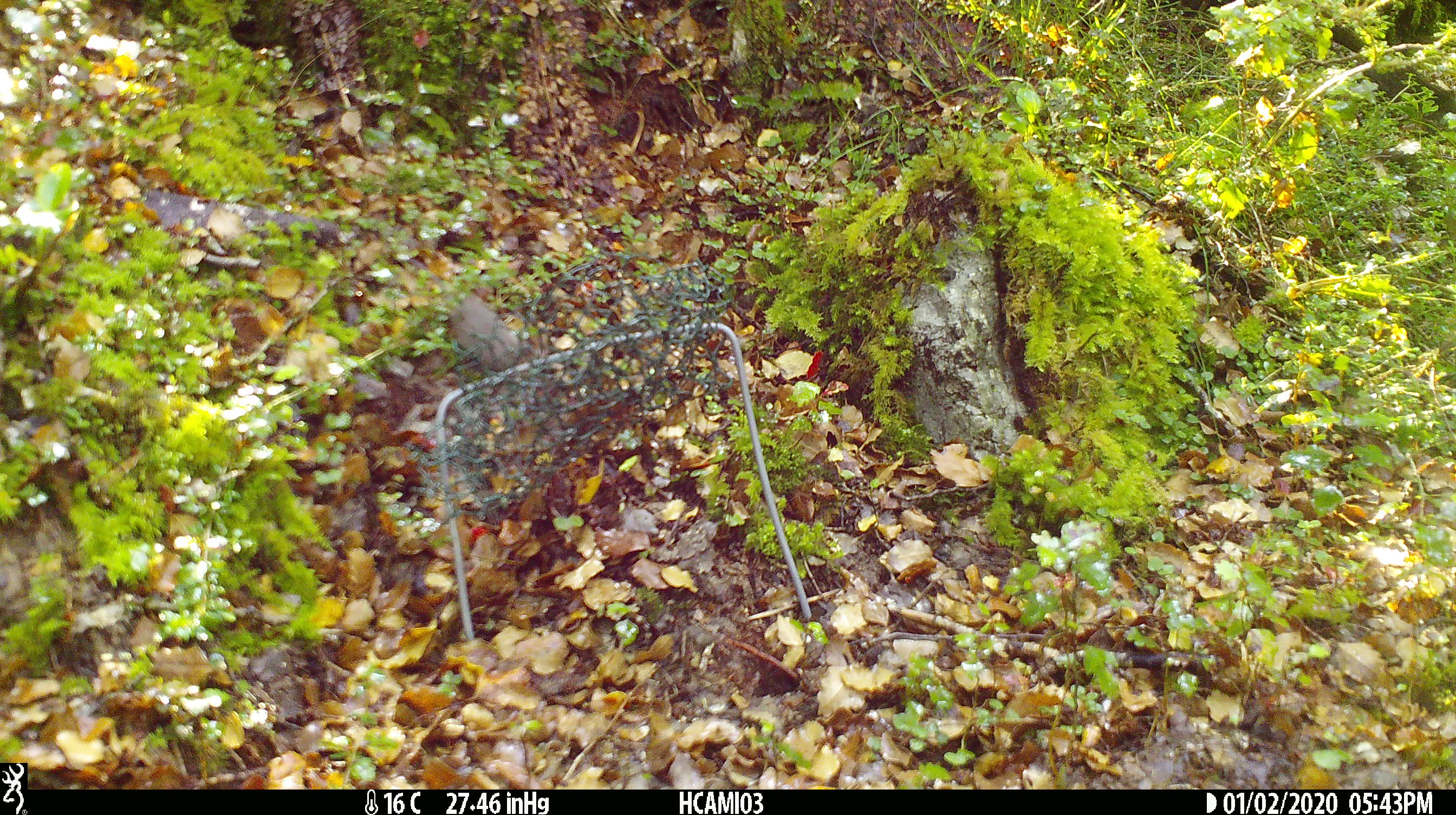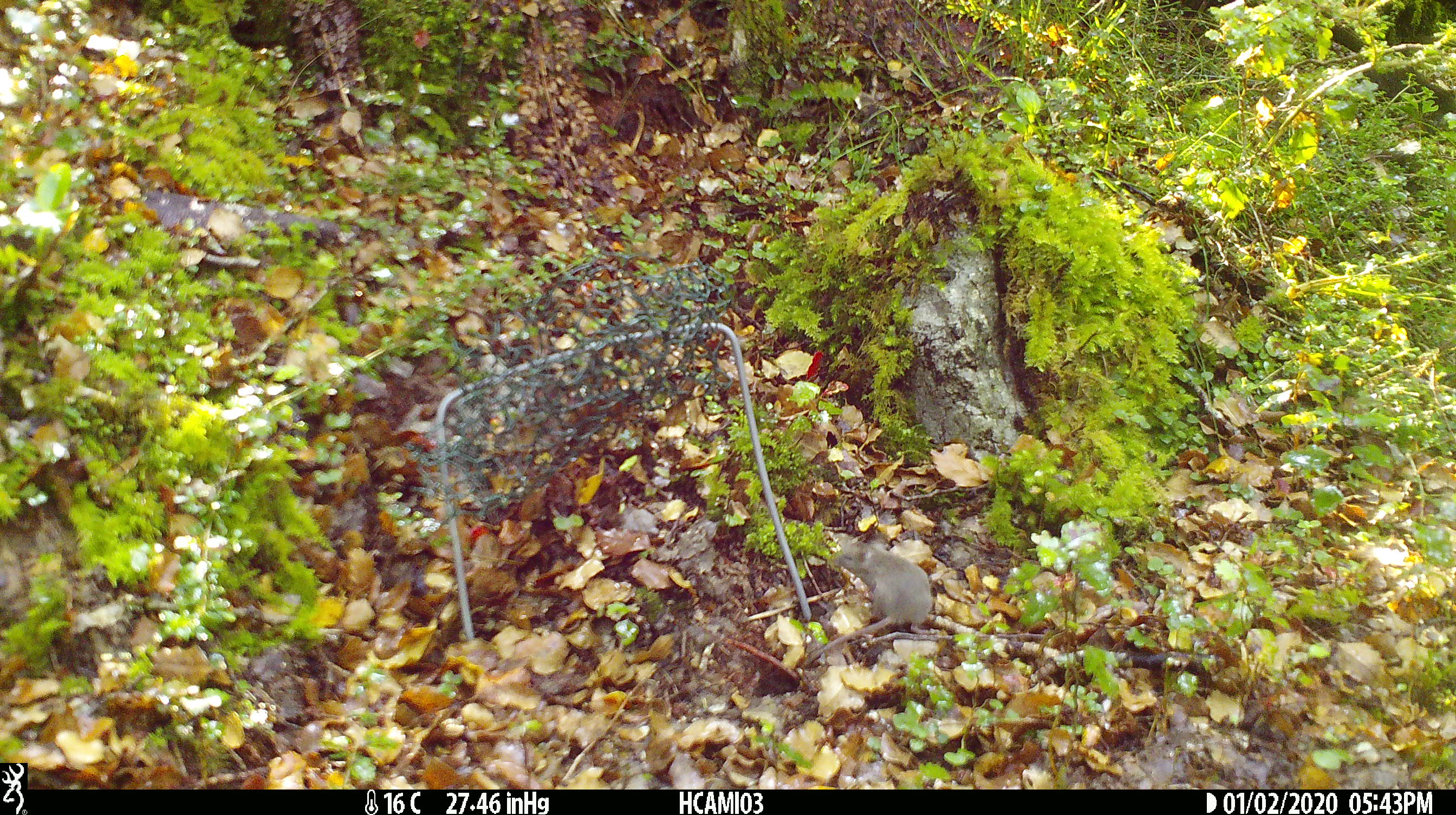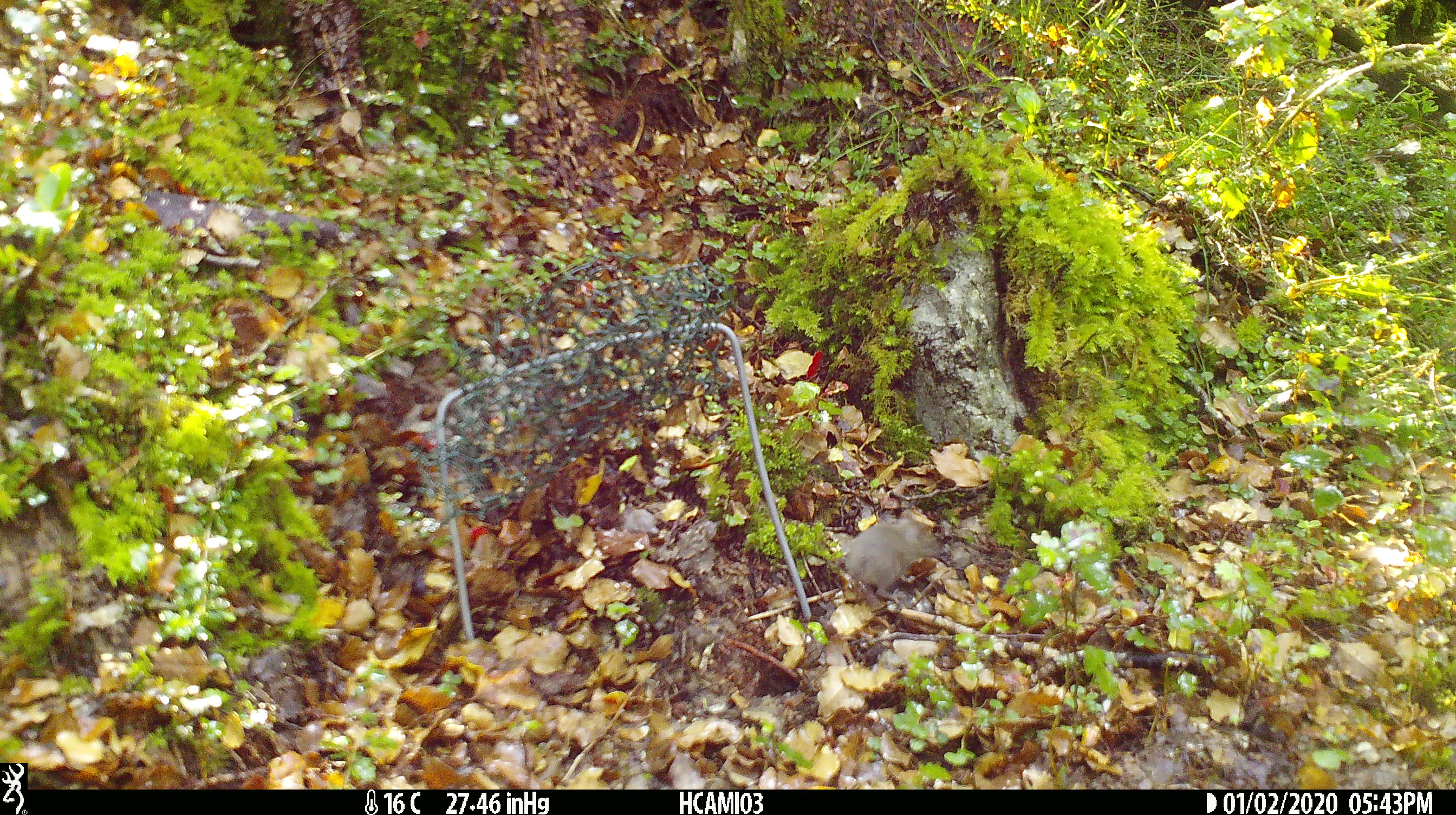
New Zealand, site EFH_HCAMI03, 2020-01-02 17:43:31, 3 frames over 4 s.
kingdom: Animalia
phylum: Chordata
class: Mammalia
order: Rodentia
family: Muridae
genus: Mus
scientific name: Mus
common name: mouse